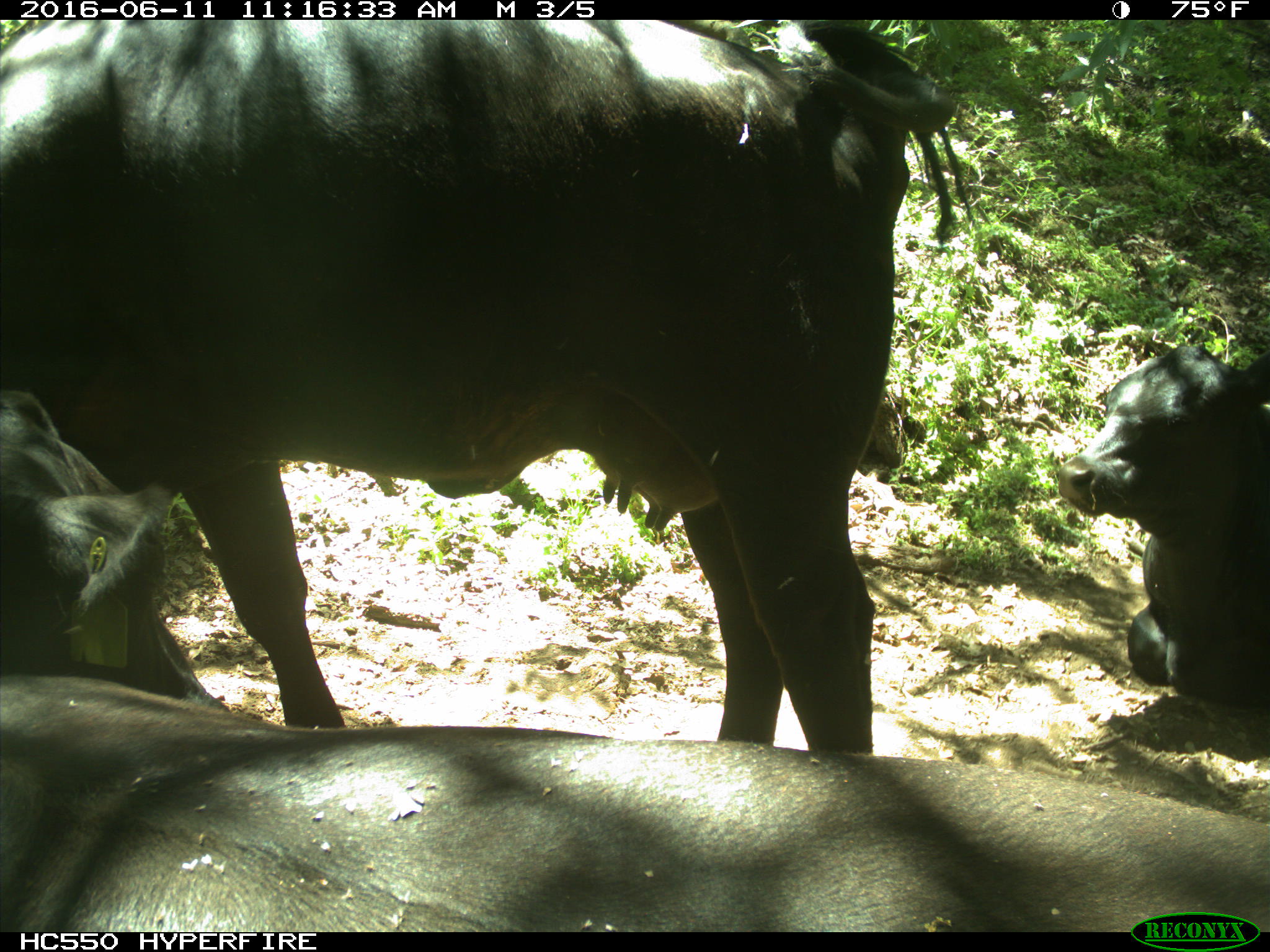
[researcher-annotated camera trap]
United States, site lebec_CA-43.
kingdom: Animalia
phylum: Chordata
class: Mammalia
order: Artiodactyla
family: Bovidae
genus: Bos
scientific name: Bos taurus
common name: domestic cow